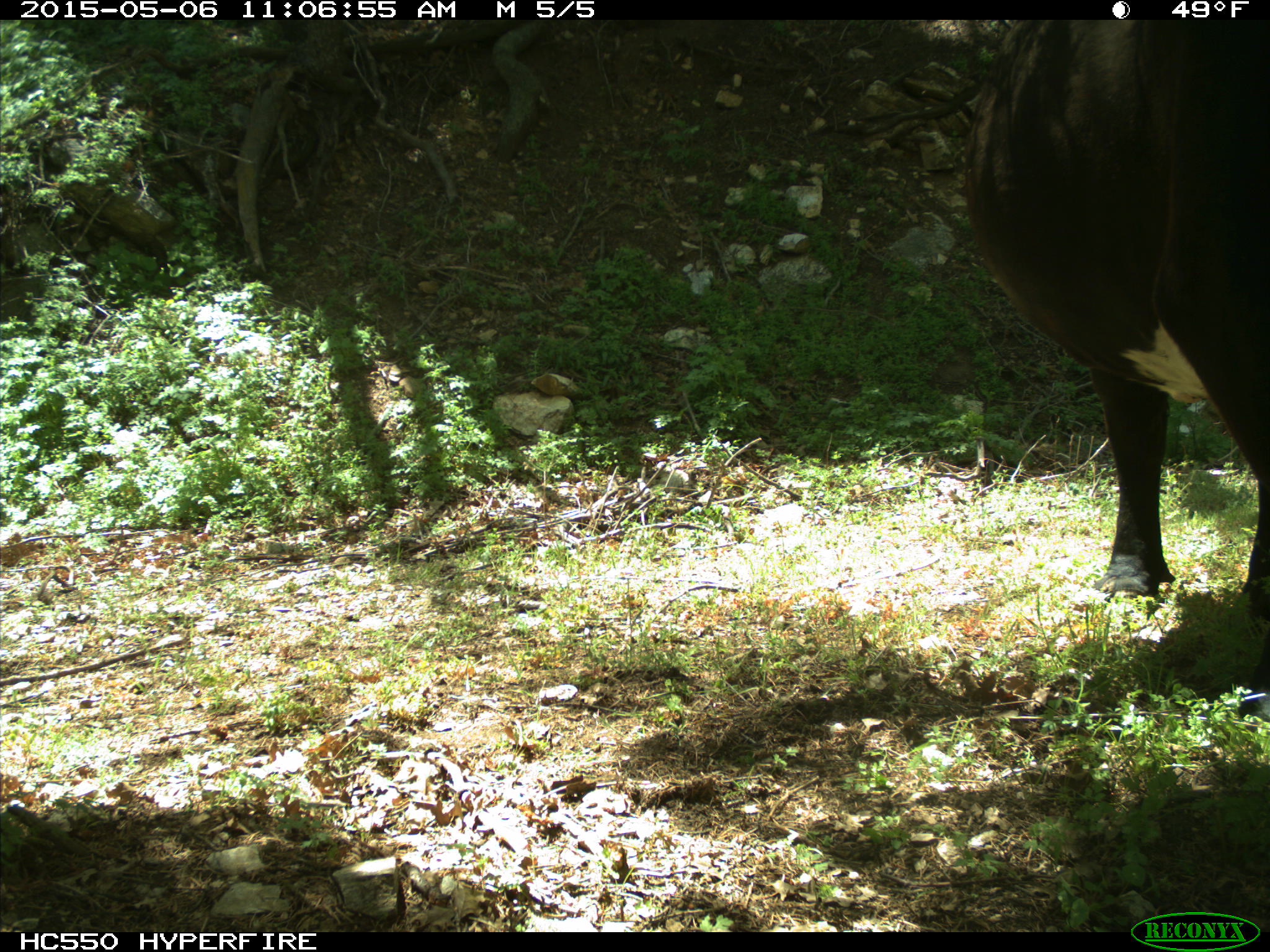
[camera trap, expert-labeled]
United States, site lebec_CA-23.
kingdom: Animalia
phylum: Chordata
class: Mammalia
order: Artiodactyla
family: Bovidae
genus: Bos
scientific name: Bos taurus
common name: domestic cow